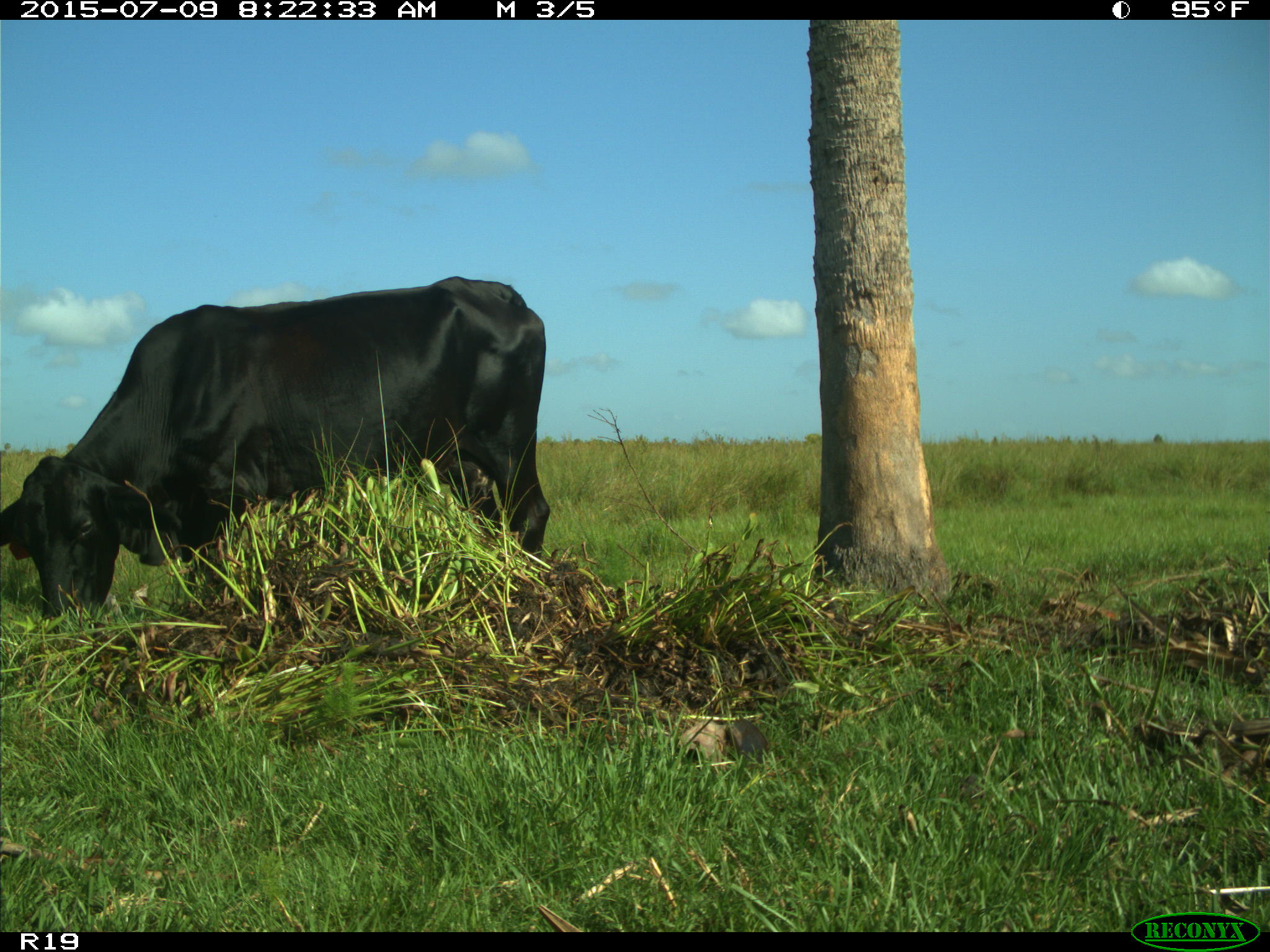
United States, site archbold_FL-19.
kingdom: Animalia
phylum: Chordata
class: Mammalia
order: Artiodactyla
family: Bovidae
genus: Bos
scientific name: Bos taurus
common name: domestic cow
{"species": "Bos taurus (domestic cow)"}